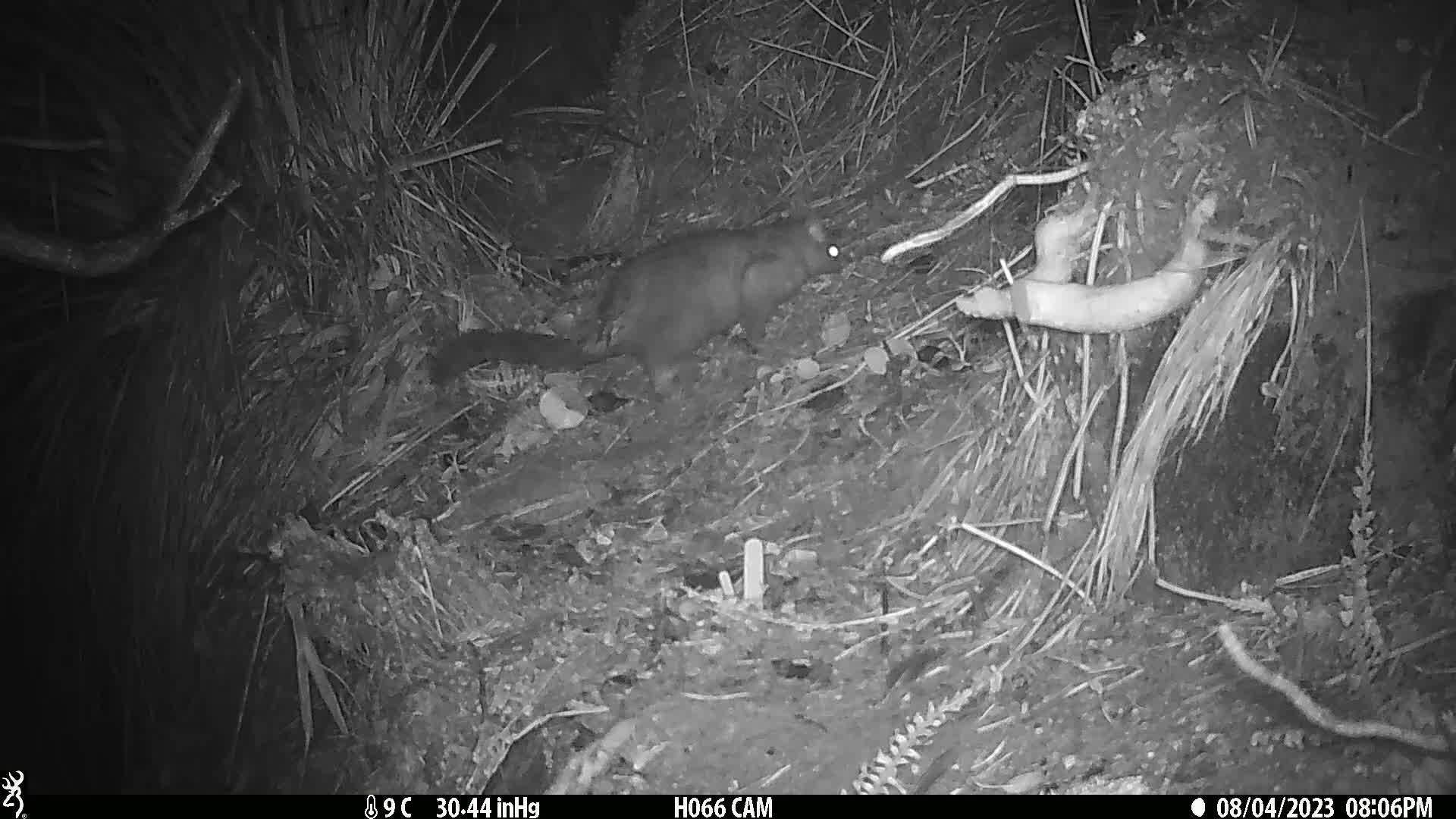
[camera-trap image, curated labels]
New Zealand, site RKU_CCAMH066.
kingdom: Animalia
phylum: Chordata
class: Mammalia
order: Diprotodontia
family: Phalangeridae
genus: Trichosurus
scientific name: Trichosurus vulpecula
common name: common brushtail possum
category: possum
Possum (common brushtail possum) (Trichosurus vulpecula).